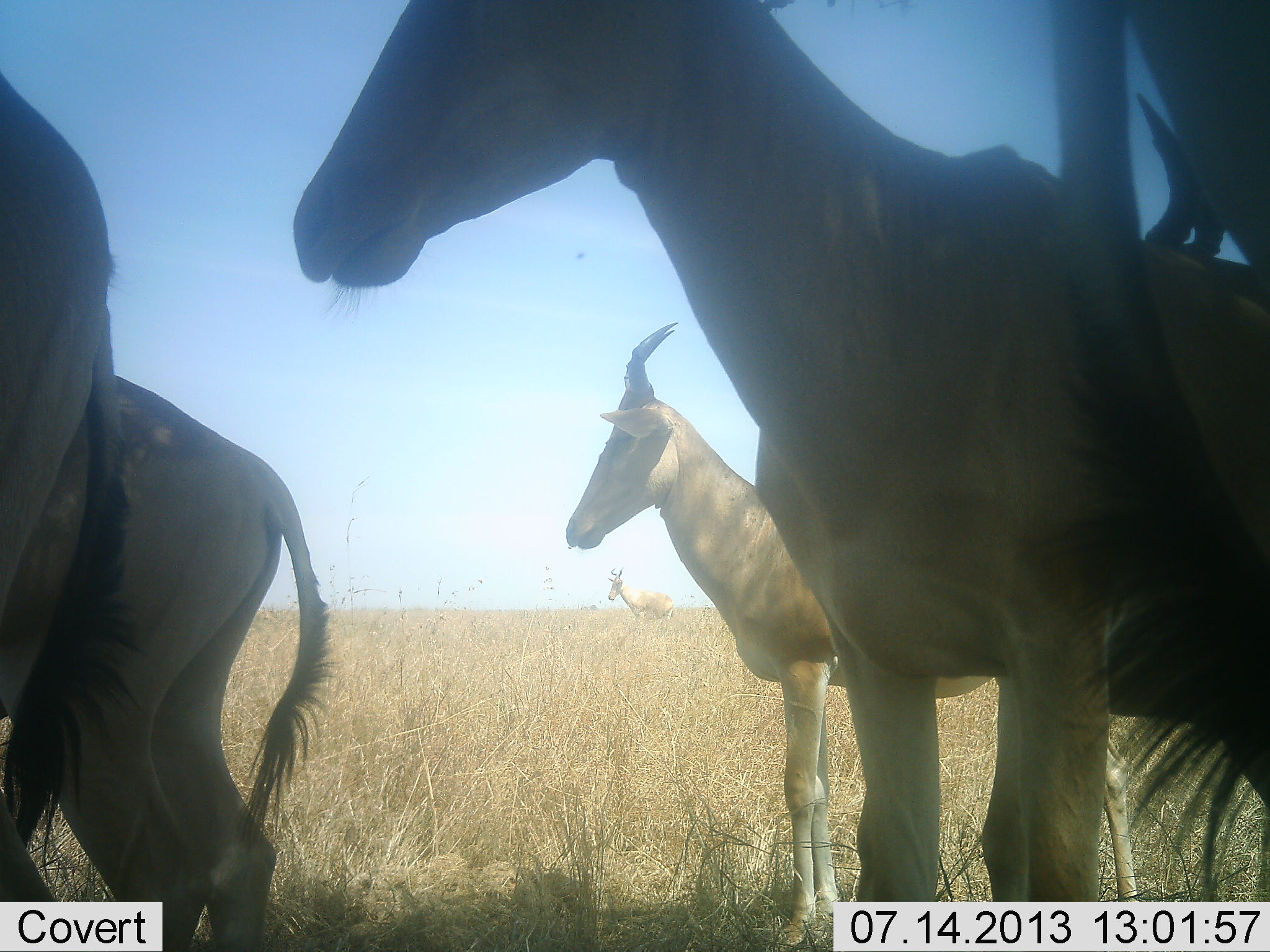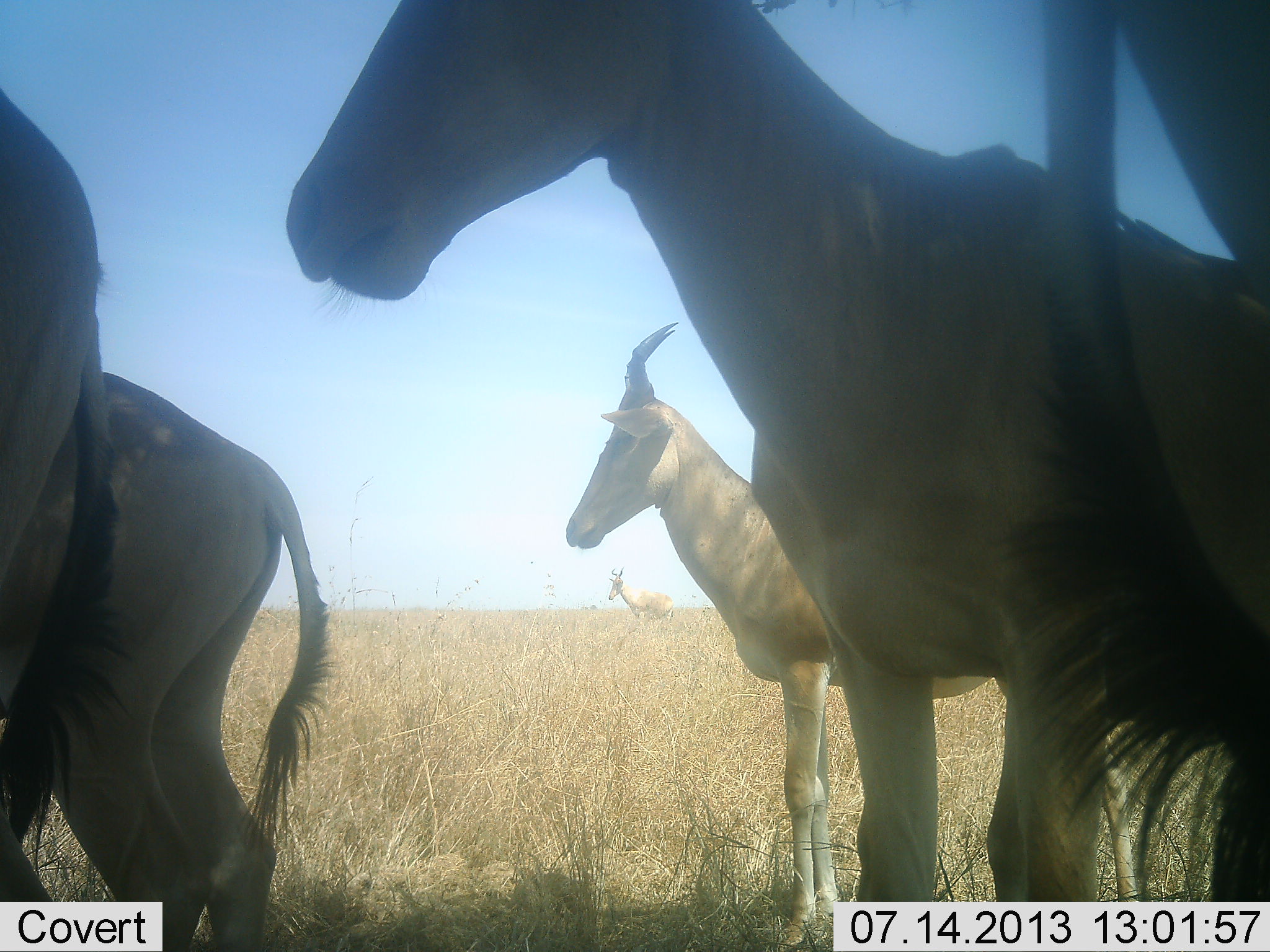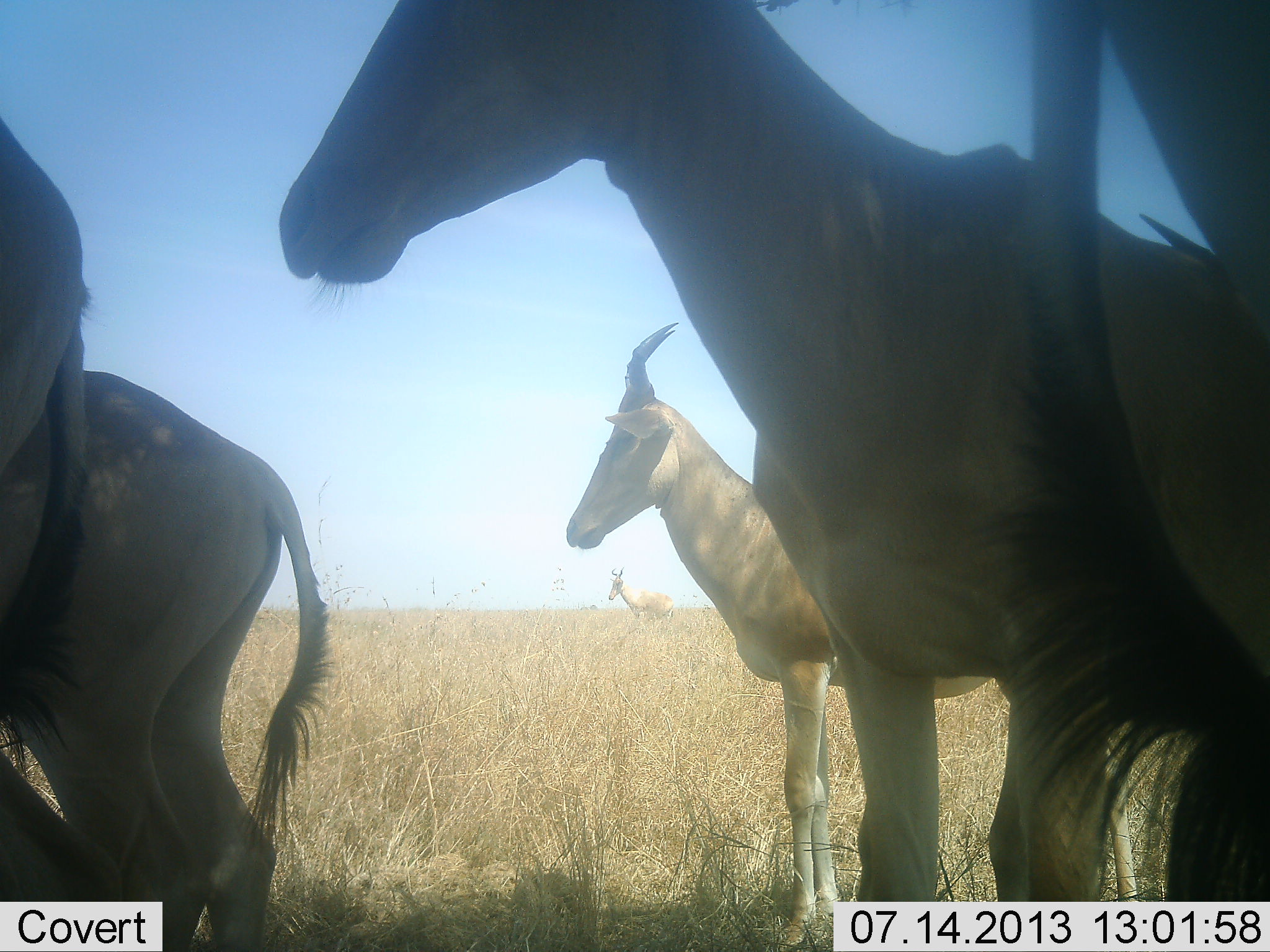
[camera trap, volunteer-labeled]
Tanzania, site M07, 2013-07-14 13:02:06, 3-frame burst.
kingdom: Animalia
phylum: Chordata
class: Mammalia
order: Artiodactyla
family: Bovidae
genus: Alcelaphus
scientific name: Alcelaphus buselaphus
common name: hartebeest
Hartebeest (Alcelaphus buselaphus), count 5. Behavior (volunteer vote fractions): standing 90%, resting 10%, moving 0%, interacting 10%. Young present (vote fraction): 0%. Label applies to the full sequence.